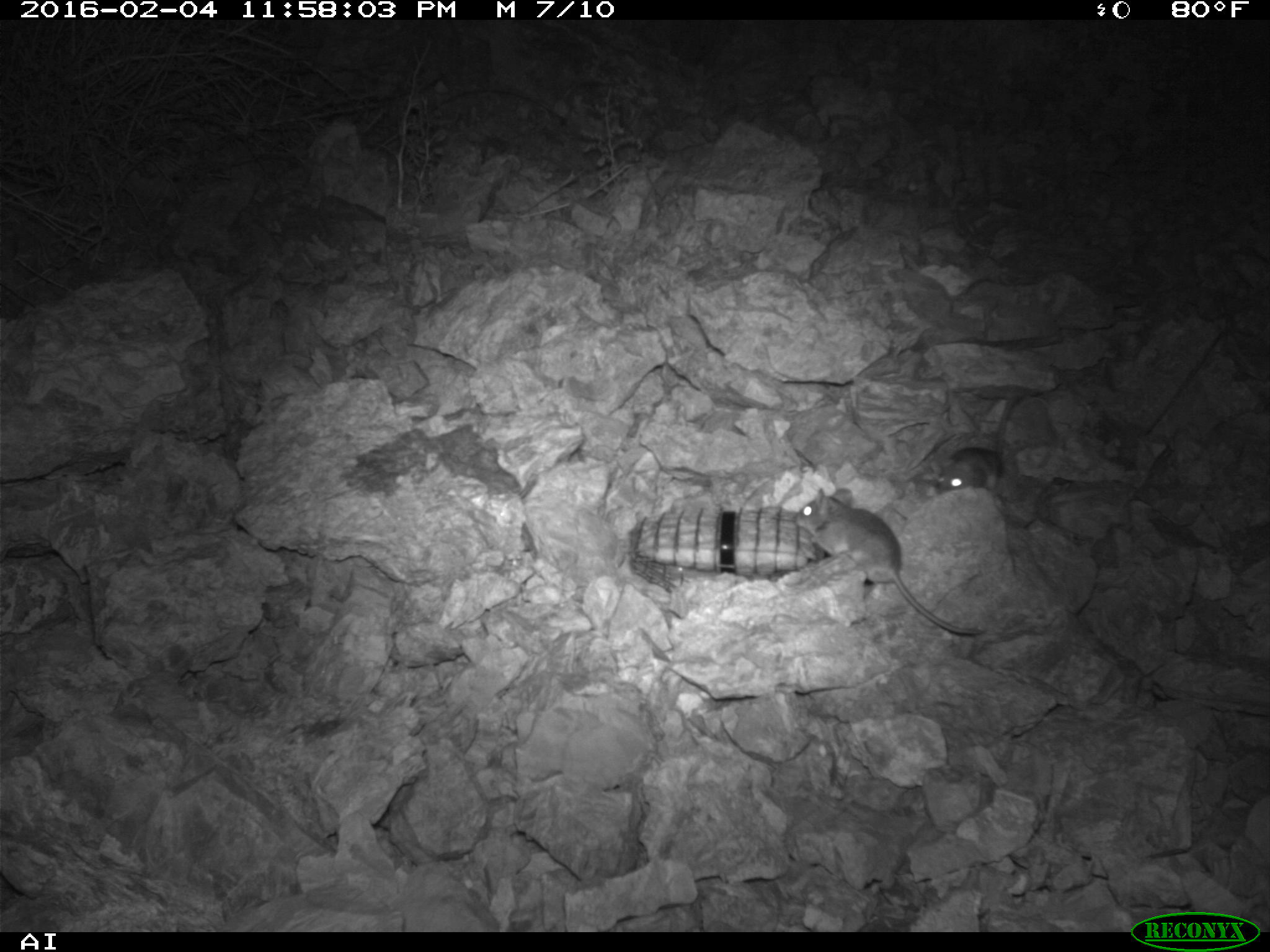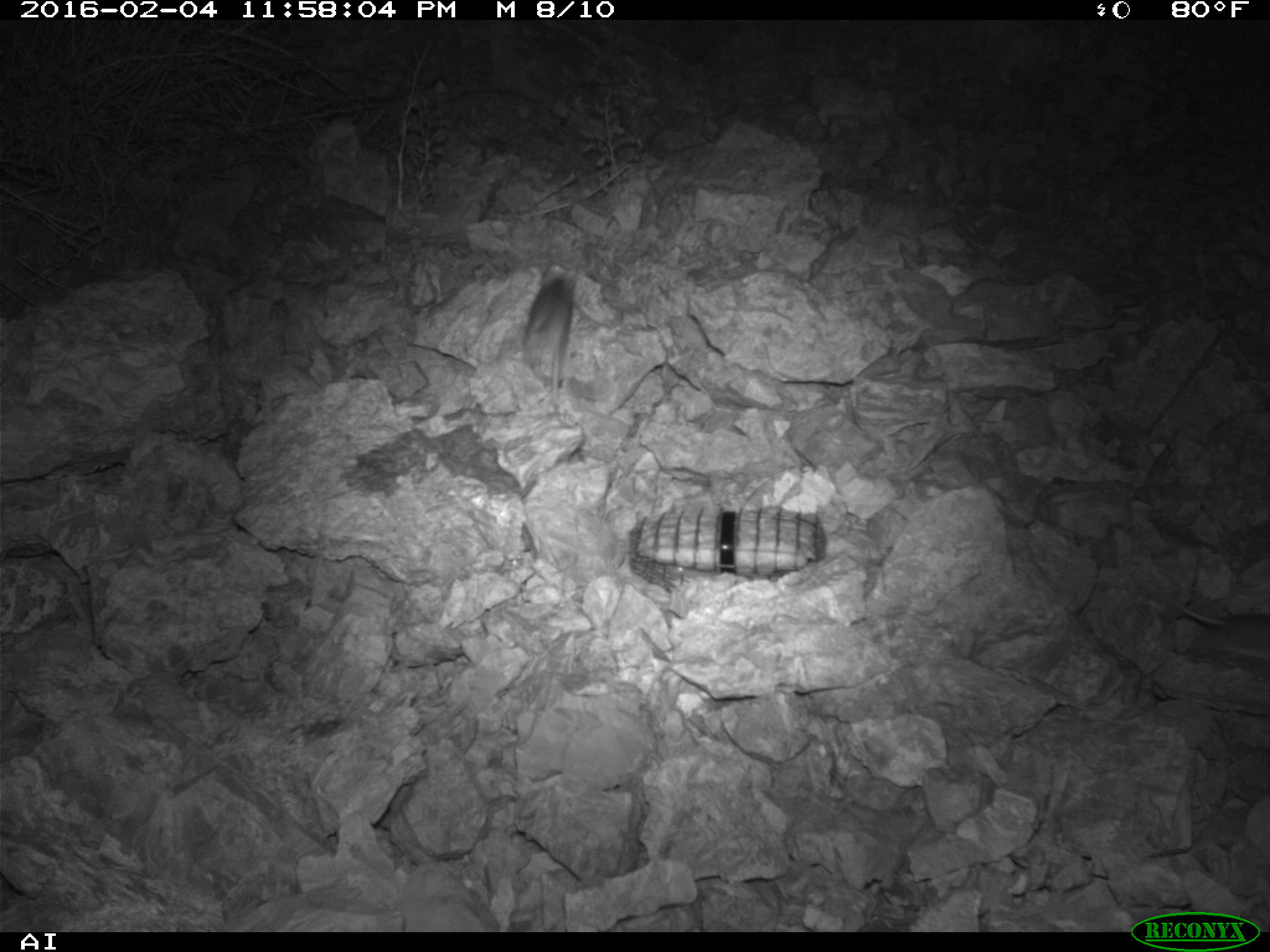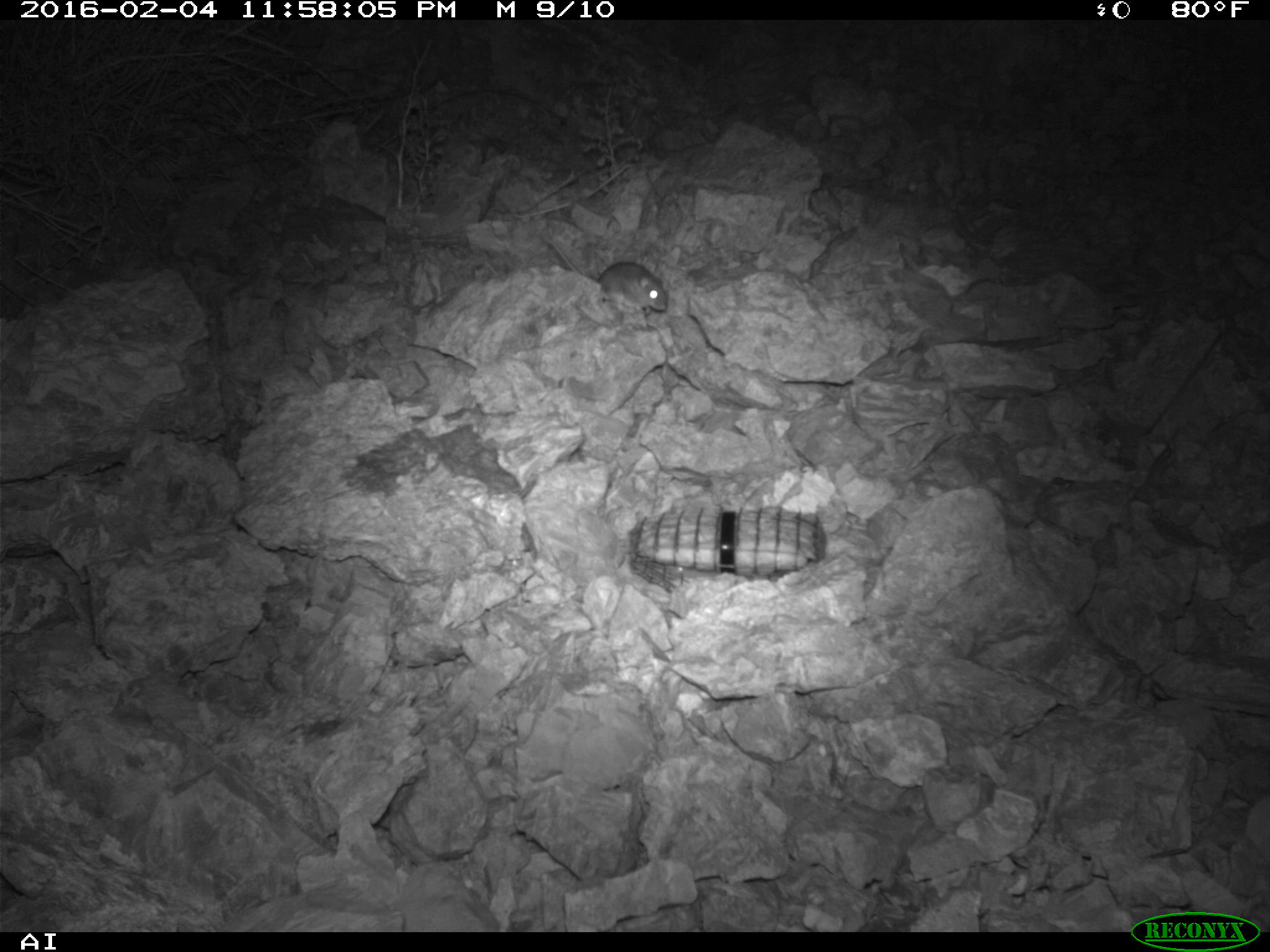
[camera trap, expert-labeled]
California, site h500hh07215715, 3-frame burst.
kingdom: Animalia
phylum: Chordata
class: Mammalia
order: Rodentia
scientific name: Rodentia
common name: rodent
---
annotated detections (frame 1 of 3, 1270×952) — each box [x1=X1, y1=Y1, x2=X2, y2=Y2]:
rodent: [x1=791, y1=488, x2=984, y2=636]; [x1=935, y1=445, x2=1006, y2=495]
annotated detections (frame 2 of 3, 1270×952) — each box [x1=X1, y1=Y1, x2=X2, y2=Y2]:
rodent: [x1=523, y1=268, x2=577, y2=399]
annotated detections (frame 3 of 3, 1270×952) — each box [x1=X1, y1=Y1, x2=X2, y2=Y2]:
rodent: [x1=543, y1=234, x2=667, y2=309]